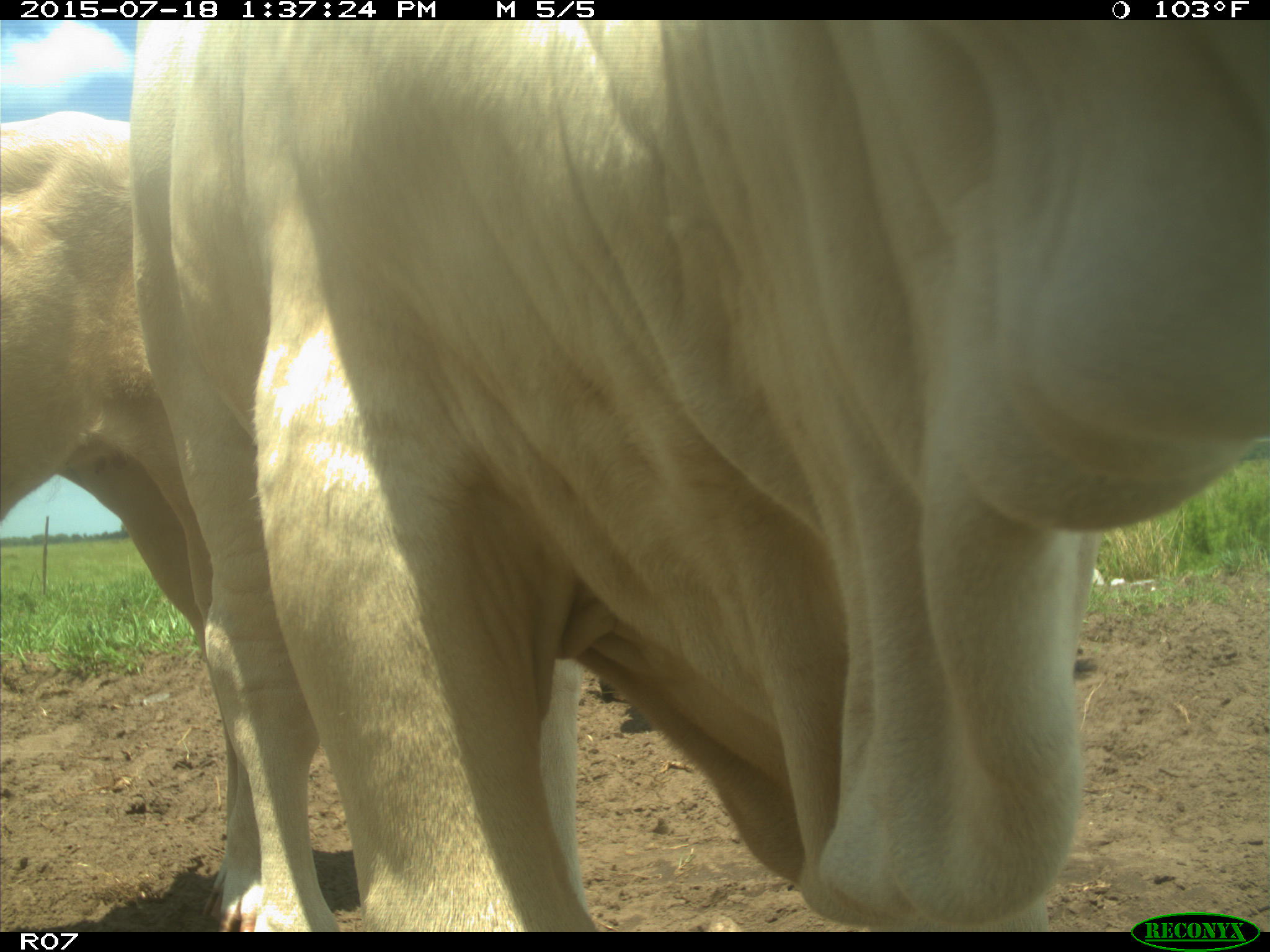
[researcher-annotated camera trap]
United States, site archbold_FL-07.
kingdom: Animalia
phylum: Chordata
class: Mammalia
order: Artiodactyla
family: Bovidae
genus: Bos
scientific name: Bos taurus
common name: domestic cow